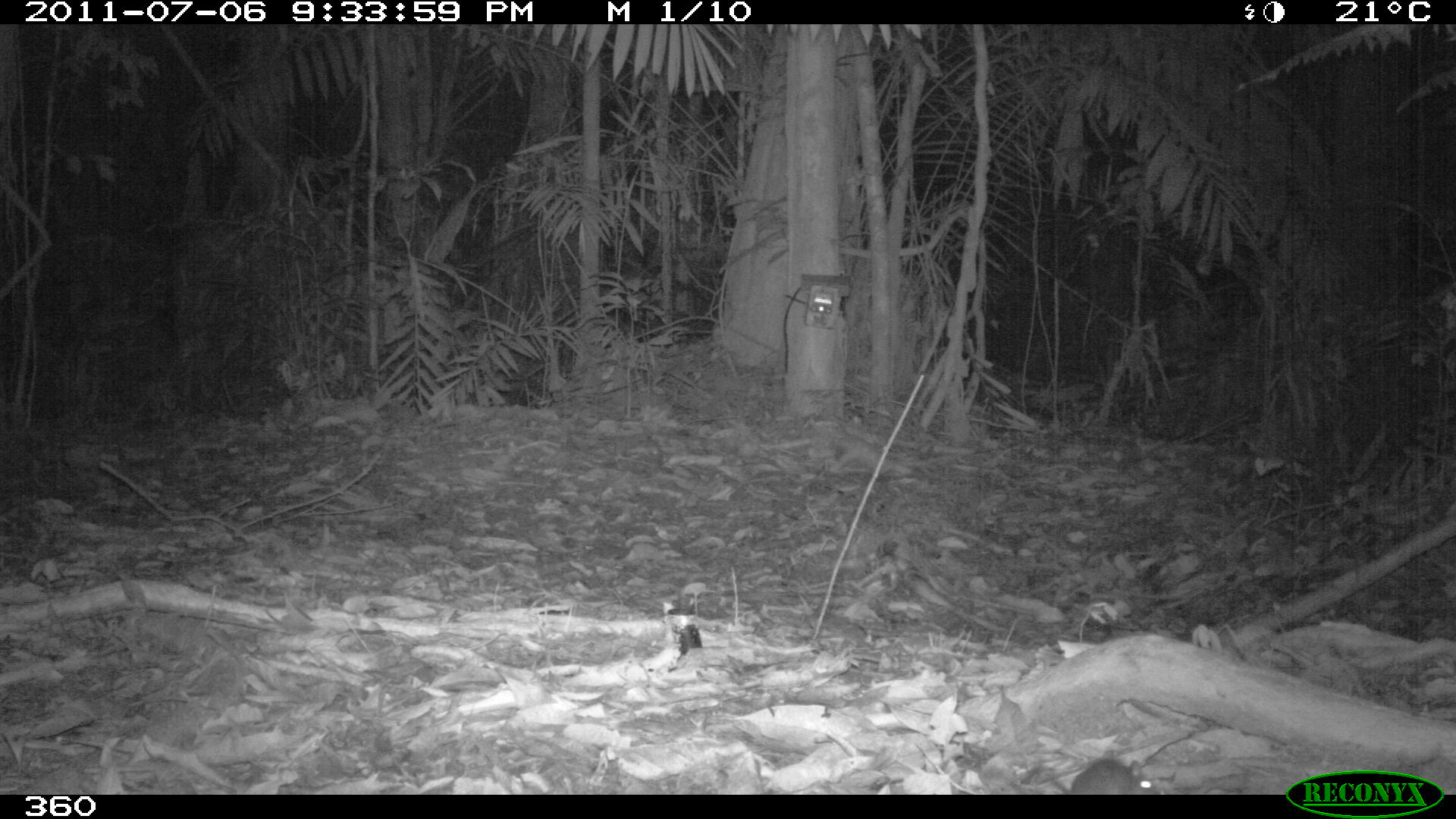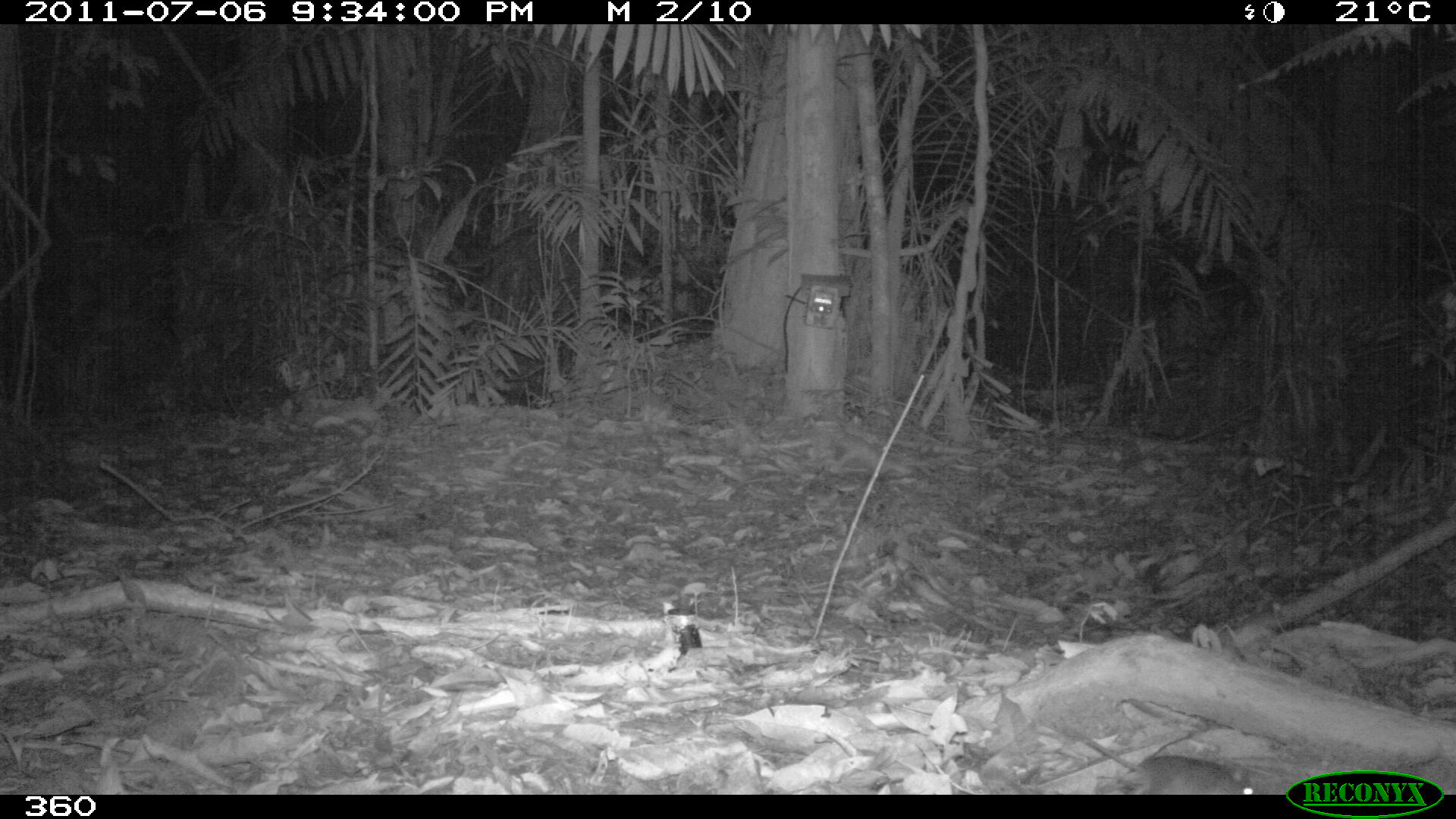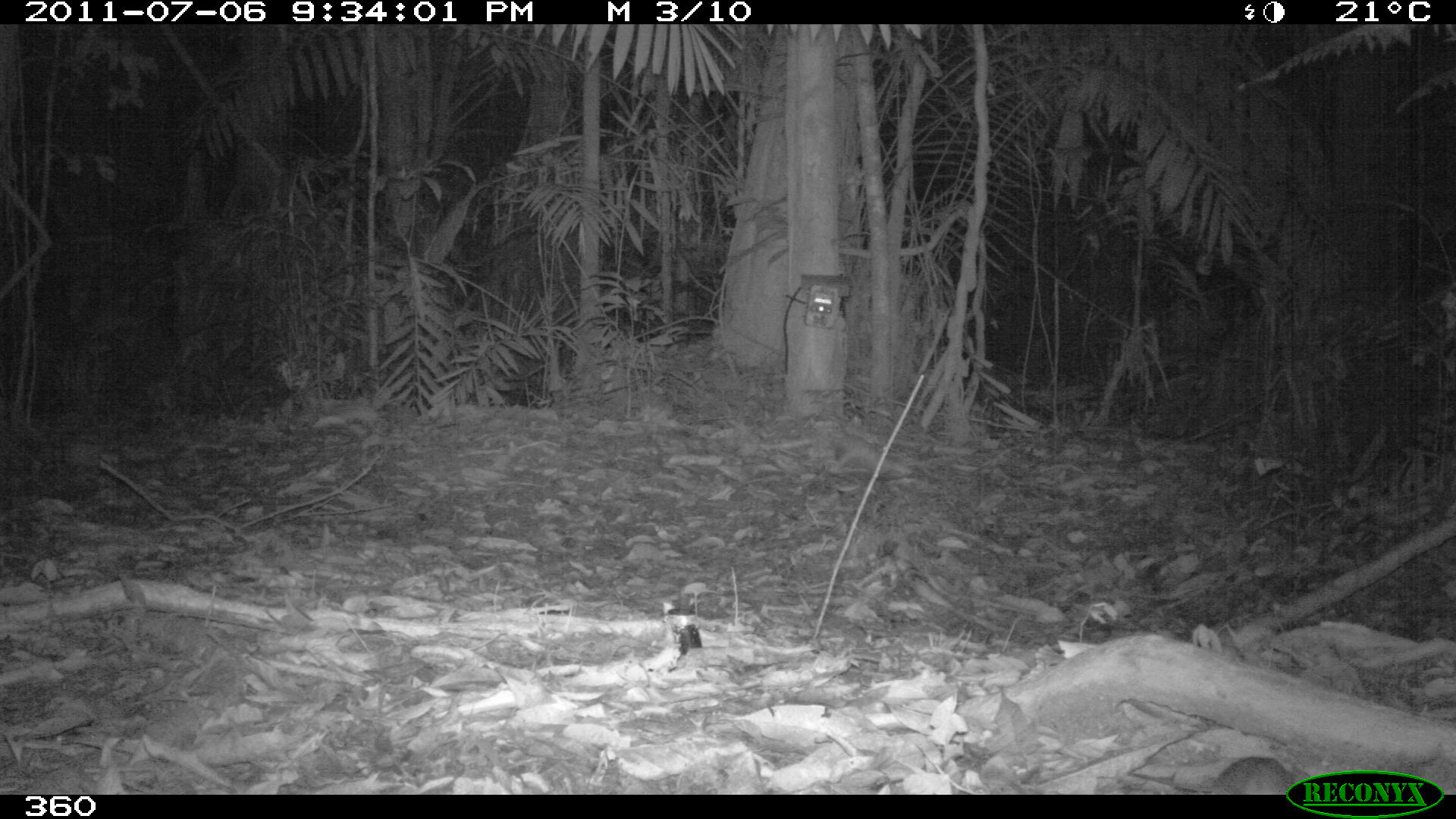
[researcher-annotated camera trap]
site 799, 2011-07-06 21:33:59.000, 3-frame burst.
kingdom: Animalia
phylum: Chordata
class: Mammalia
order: Rodentia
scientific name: Rodentia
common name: rodents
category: unknown rodent